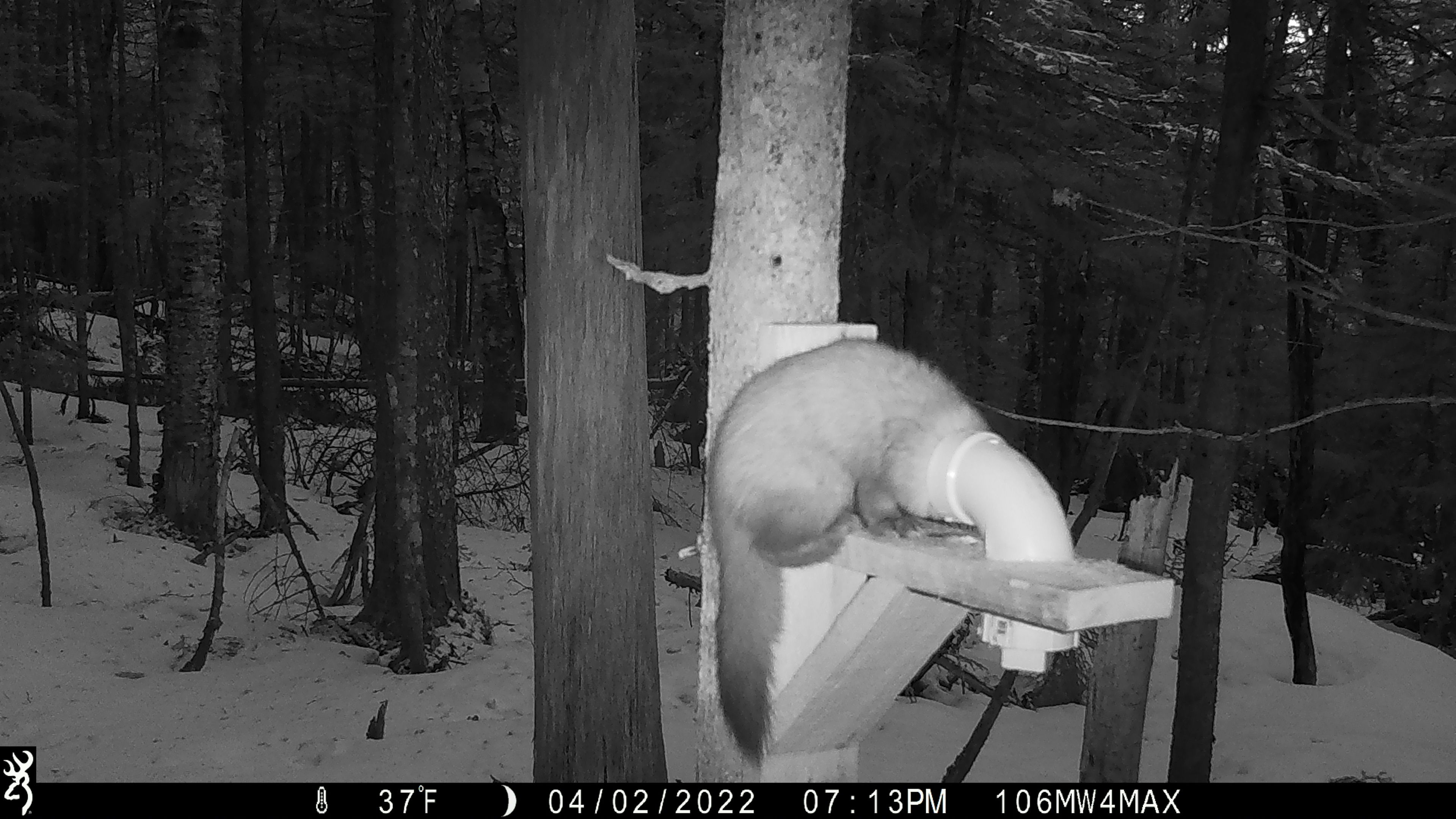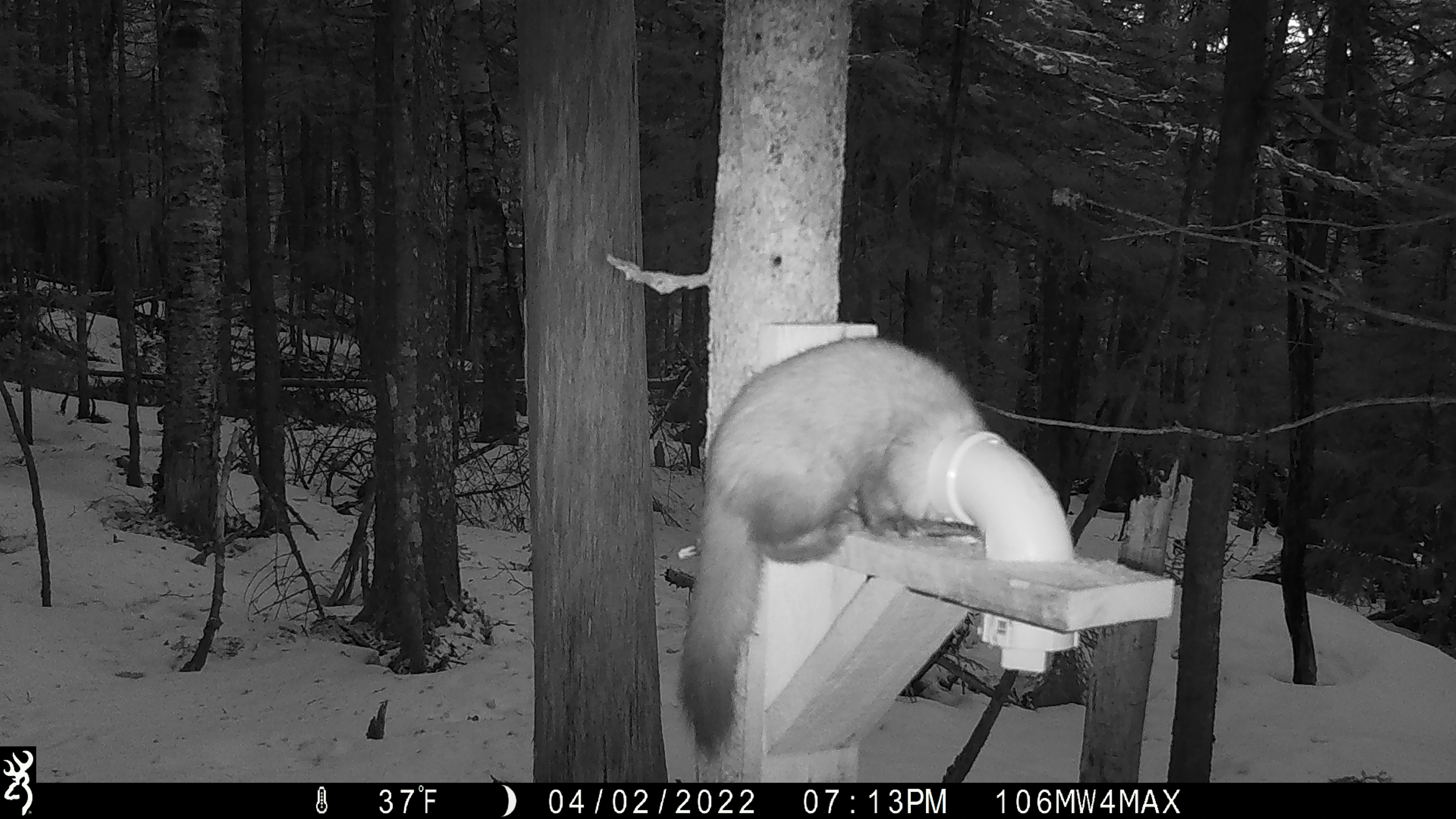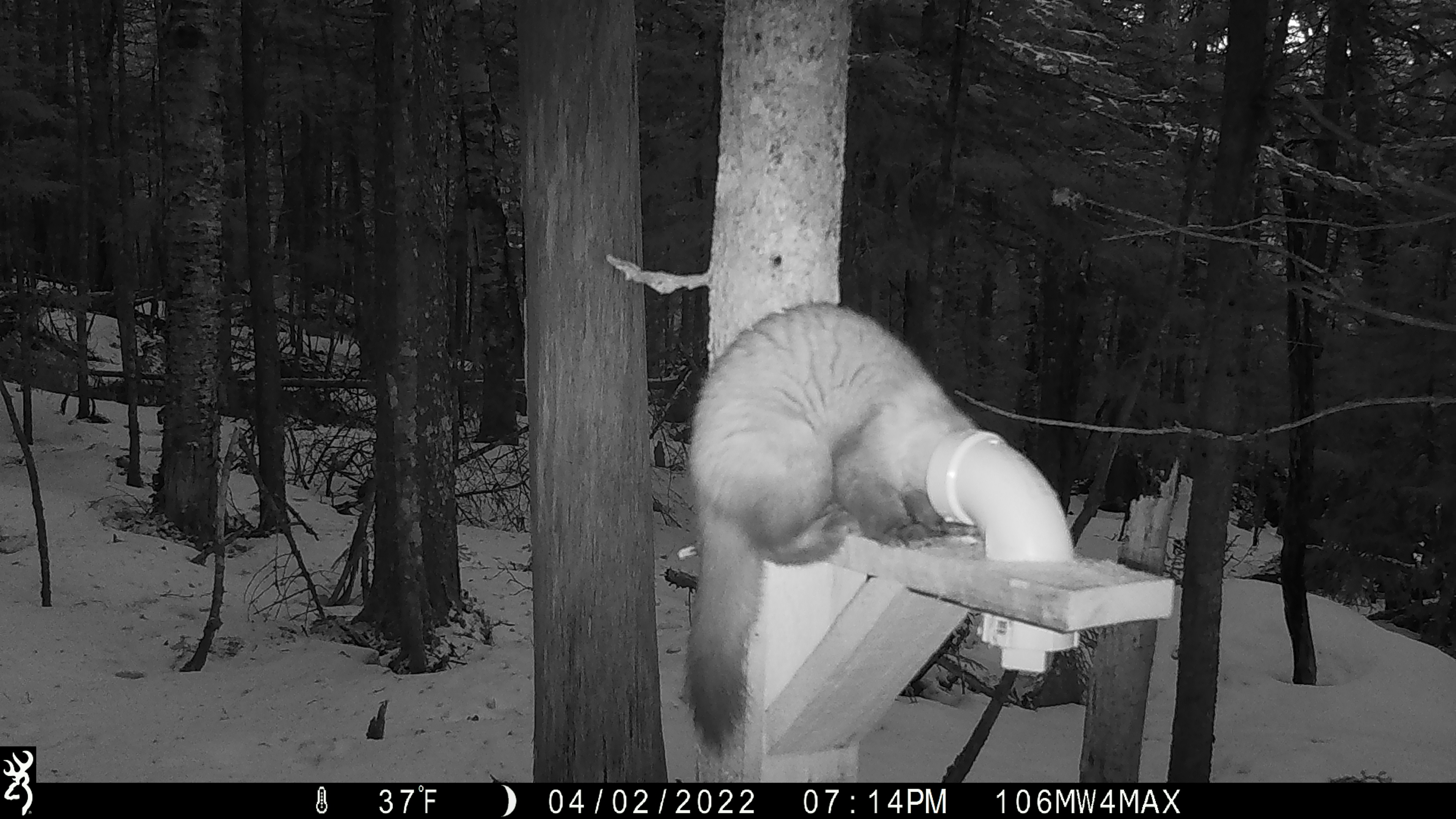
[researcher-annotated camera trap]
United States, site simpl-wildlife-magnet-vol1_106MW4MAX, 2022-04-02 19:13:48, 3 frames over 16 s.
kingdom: Animalia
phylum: Chordata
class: Mammalia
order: Carnivora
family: Mustelidae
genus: Martes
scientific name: Martes americana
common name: american marten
American marten (Martes americana).